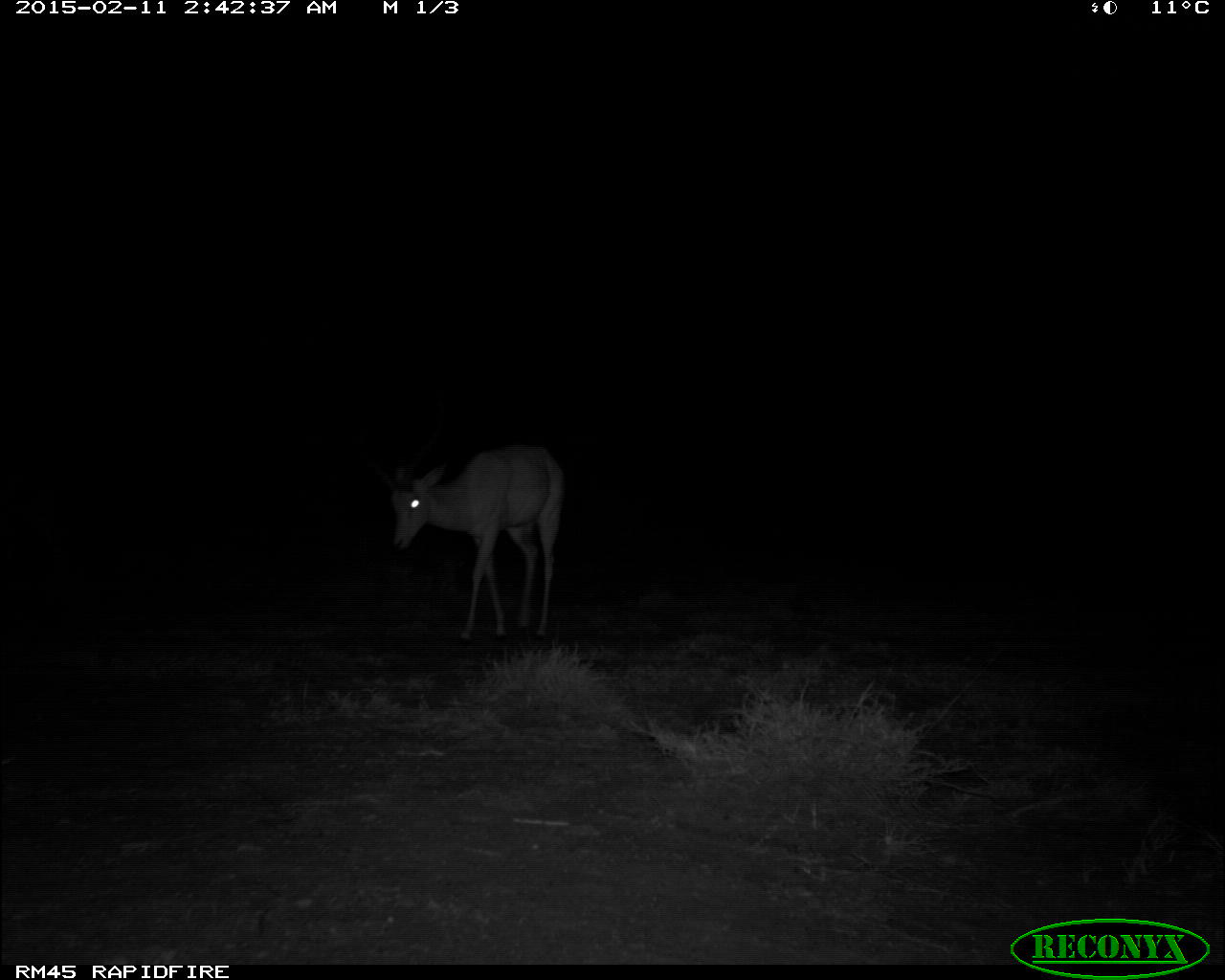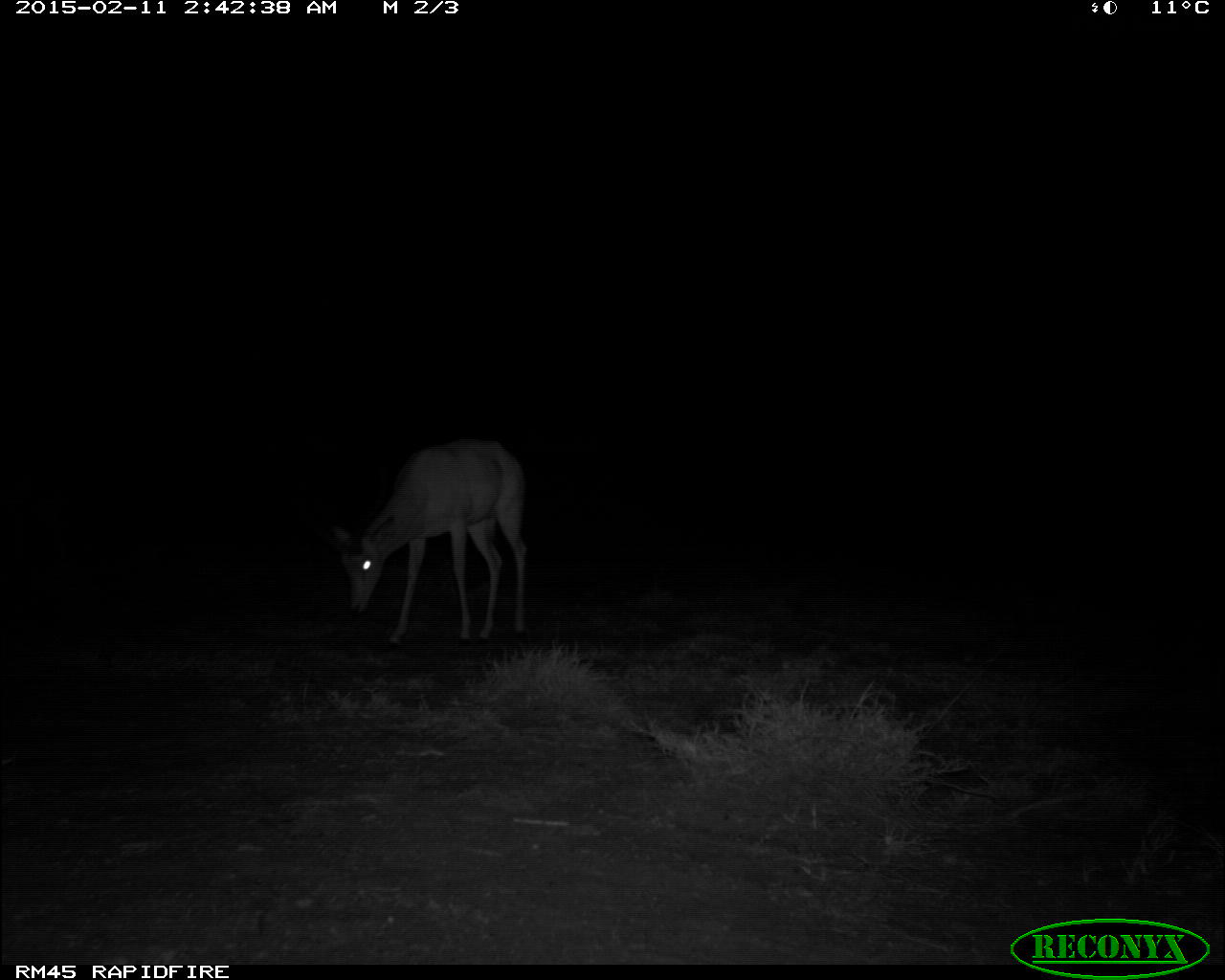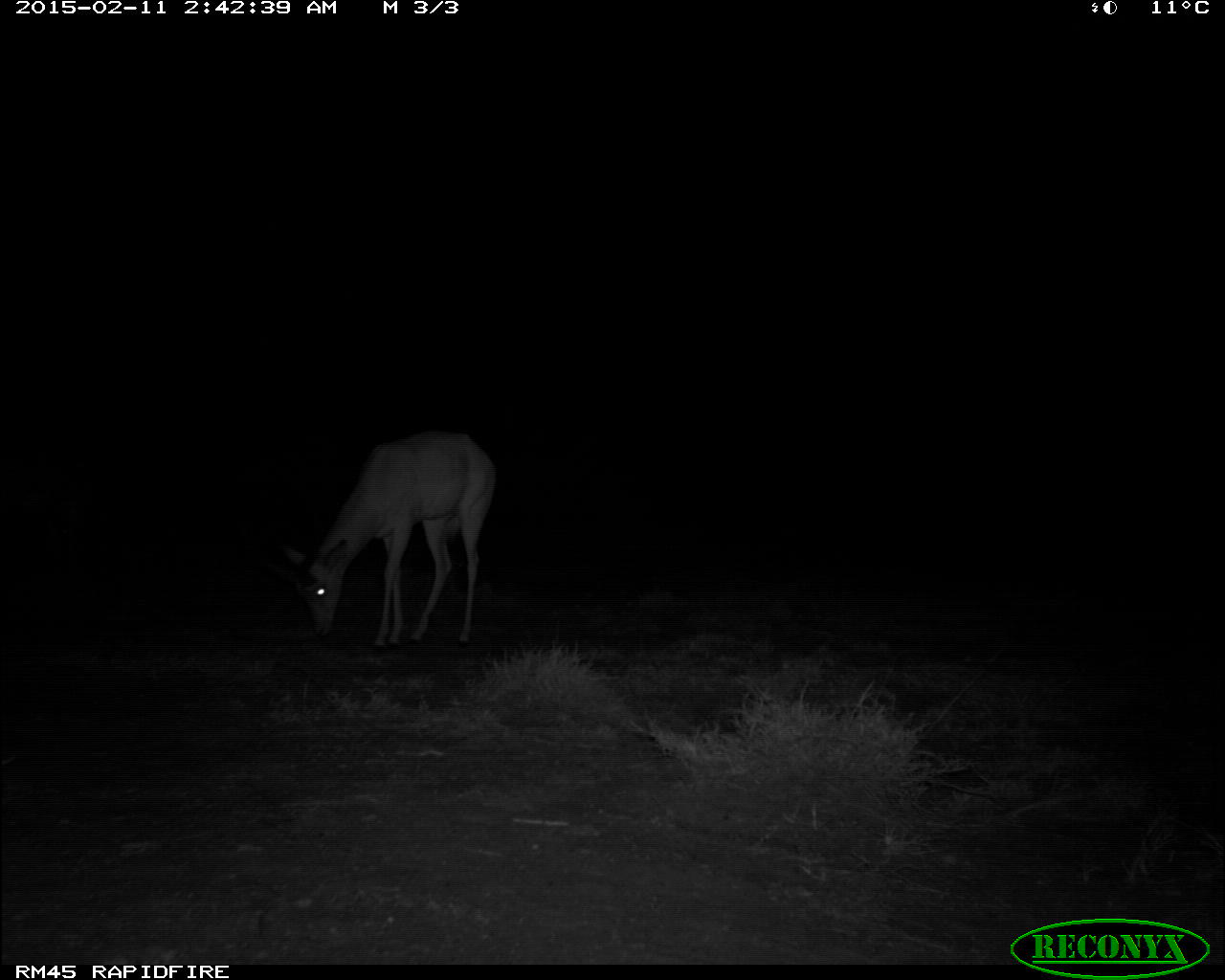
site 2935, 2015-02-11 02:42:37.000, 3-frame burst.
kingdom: Animalia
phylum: Chordata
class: Mammalia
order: Artiodactyla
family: Bovidae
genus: Aepyceros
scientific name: Aepyceros melampus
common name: impala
Aepyceros melampus (impala), count 1.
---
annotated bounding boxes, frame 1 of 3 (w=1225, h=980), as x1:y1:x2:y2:
aepyceros melampus: 354:398:570:647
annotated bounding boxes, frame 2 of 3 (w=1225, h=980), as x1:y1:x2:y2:
aepyceros melampus: 319:440:526:644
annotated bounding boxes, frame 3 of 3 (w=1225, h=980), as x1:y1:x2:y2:
aepyceros melampus: 274:428:500:652